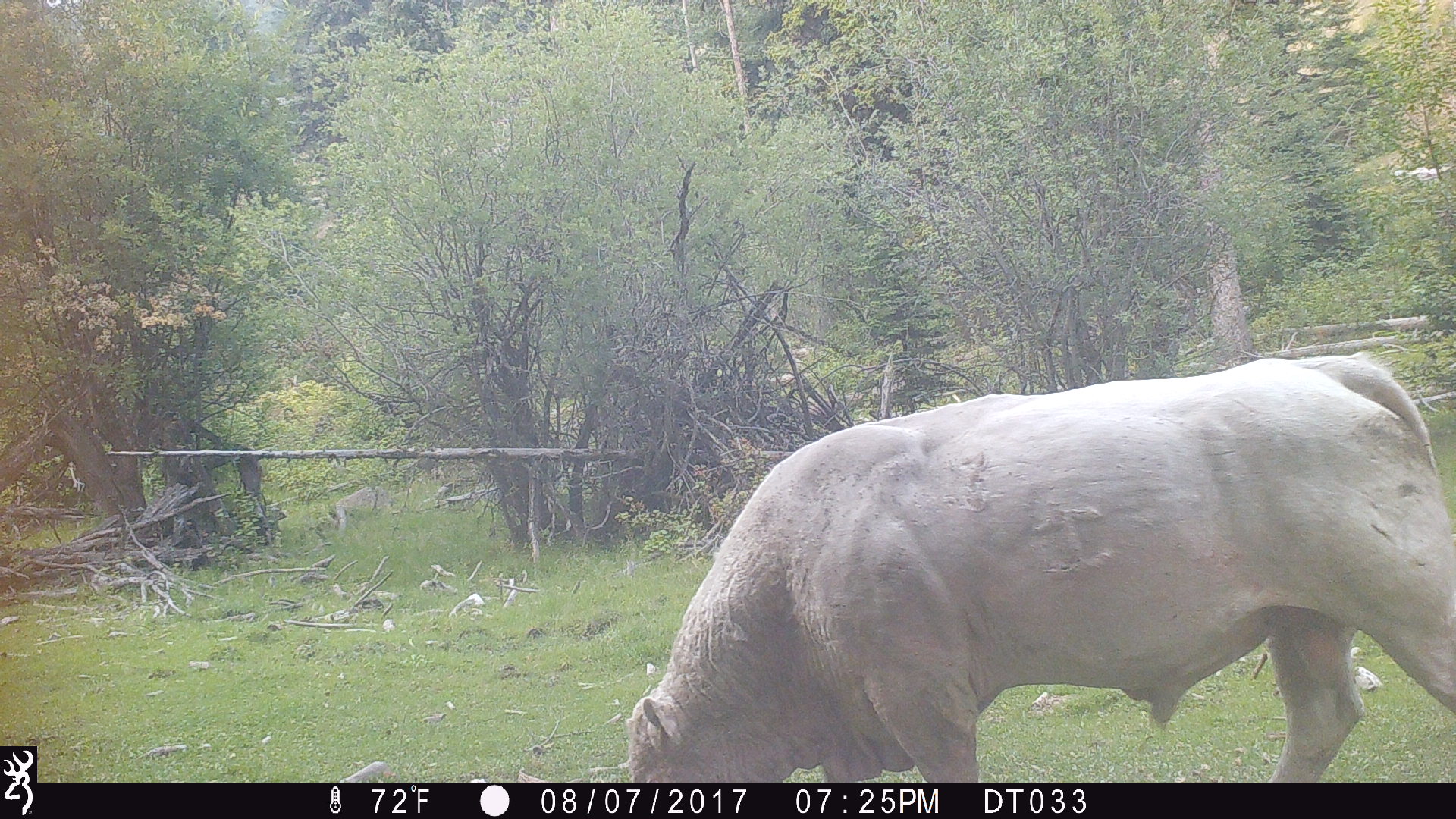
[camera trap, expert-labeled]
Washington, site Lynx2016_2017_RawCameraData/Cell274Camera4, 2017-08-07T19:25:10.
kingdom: Animalia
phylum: Chordata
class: Mammalia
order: Artiodactyla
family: Bovidae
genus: Bos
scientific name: Bos taurus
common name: domestic cattle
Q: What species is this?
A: Domestic cattle (Bos taurus).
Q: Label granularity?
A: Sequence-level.